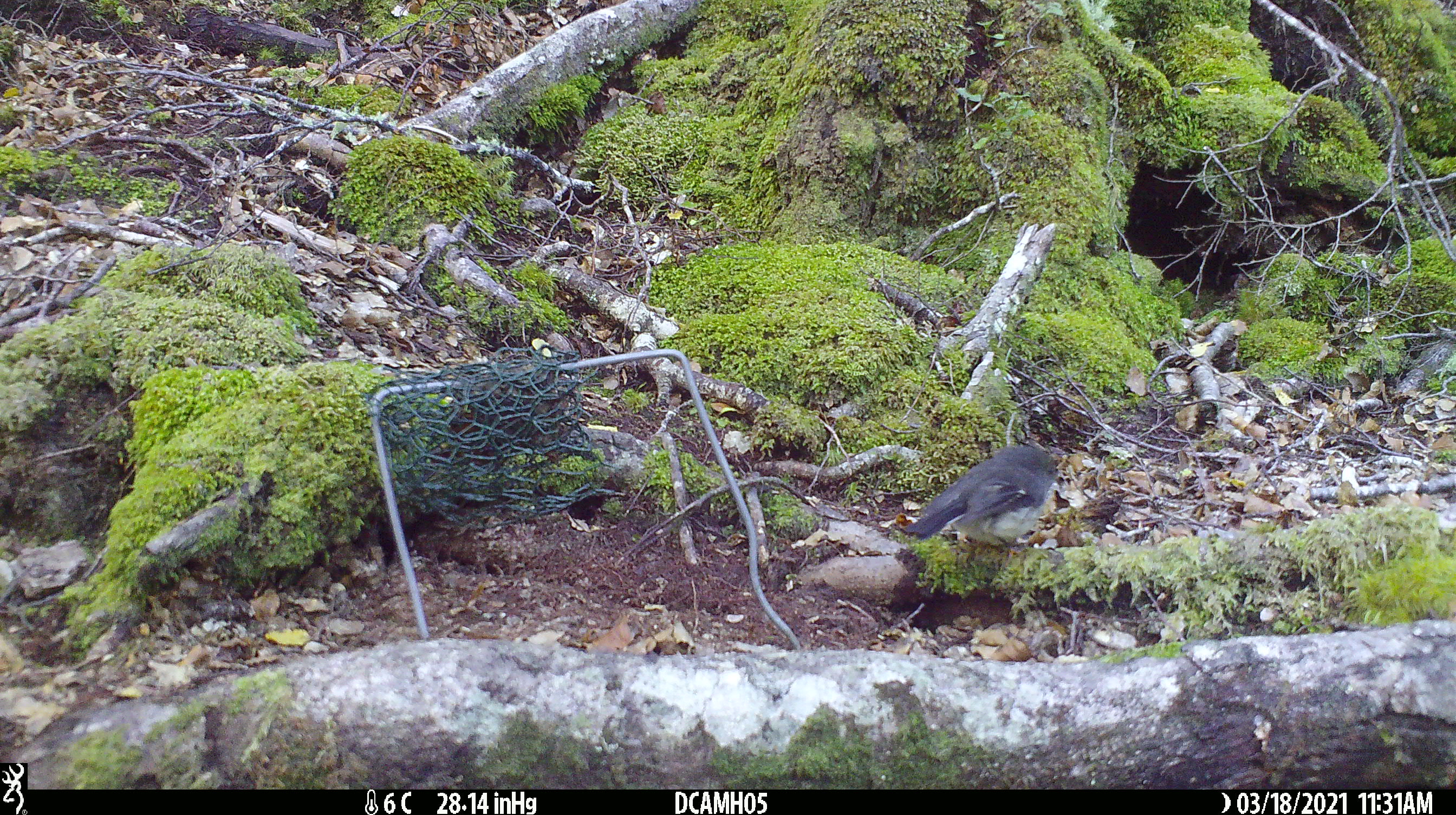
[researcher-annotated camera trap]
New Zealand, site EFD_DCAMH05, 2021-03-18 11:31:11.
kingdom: Animalia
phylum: Chordata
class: Aves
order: Passeriformes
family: Petroicidae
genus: Petroica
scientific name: Petroica macrocephala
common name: tomtit